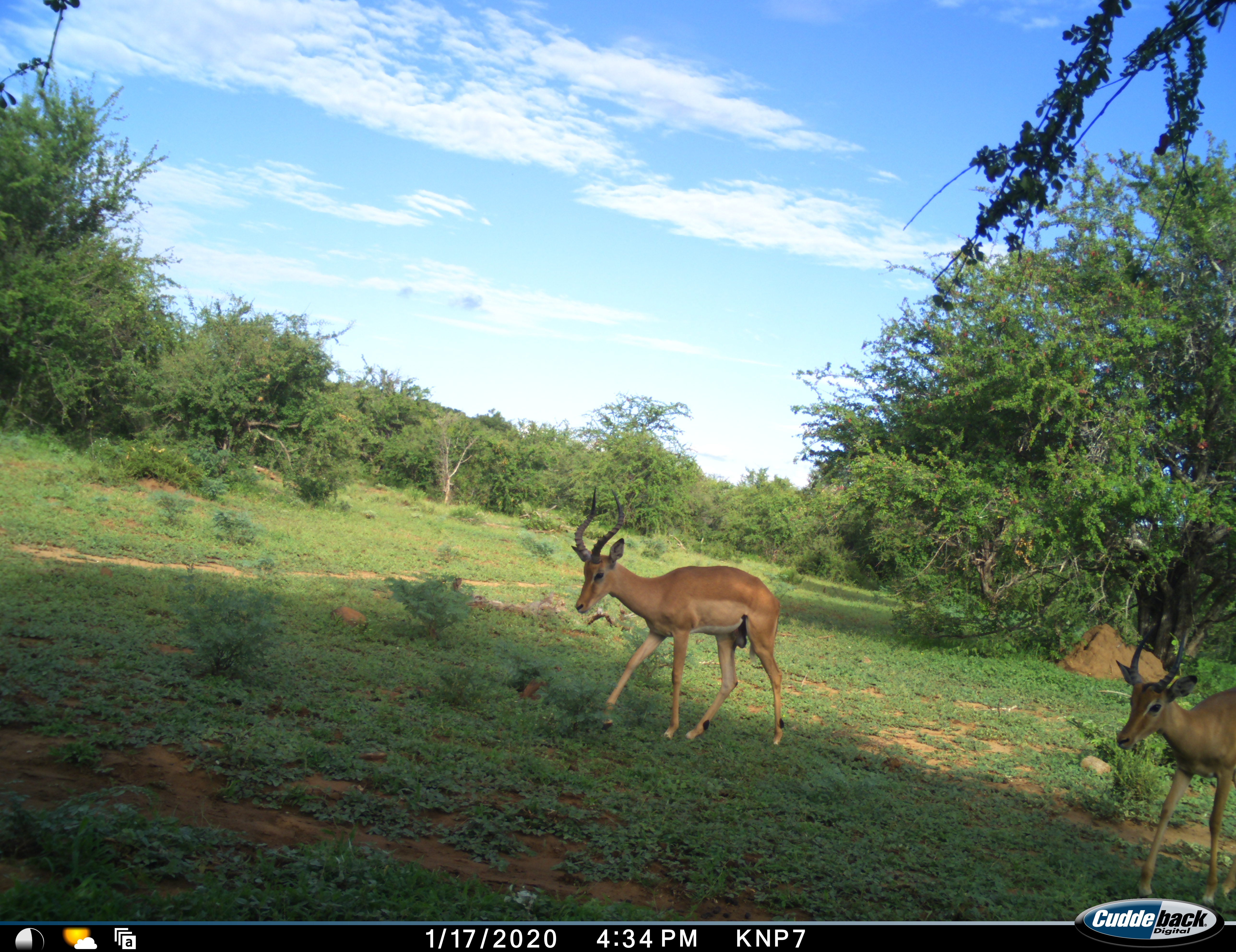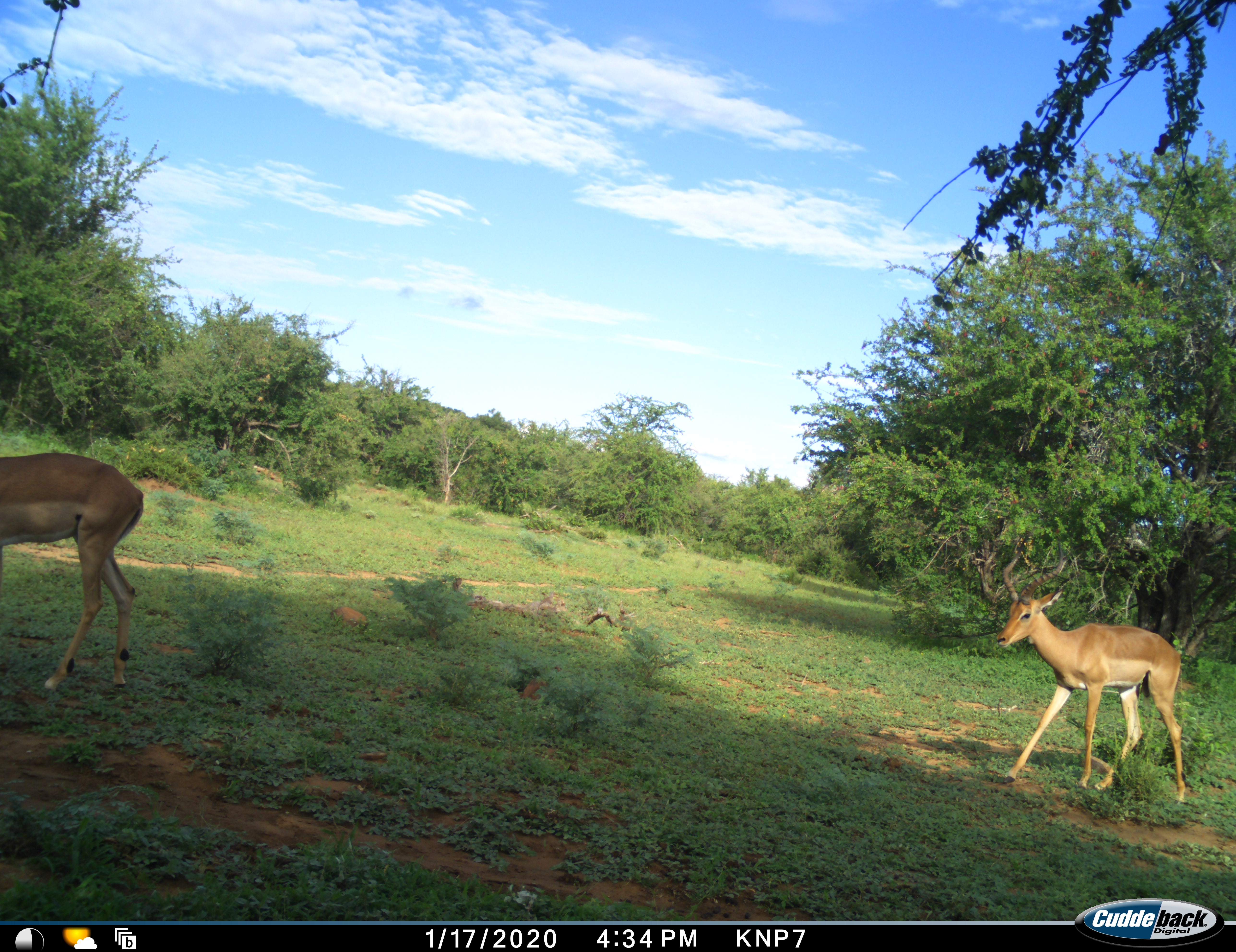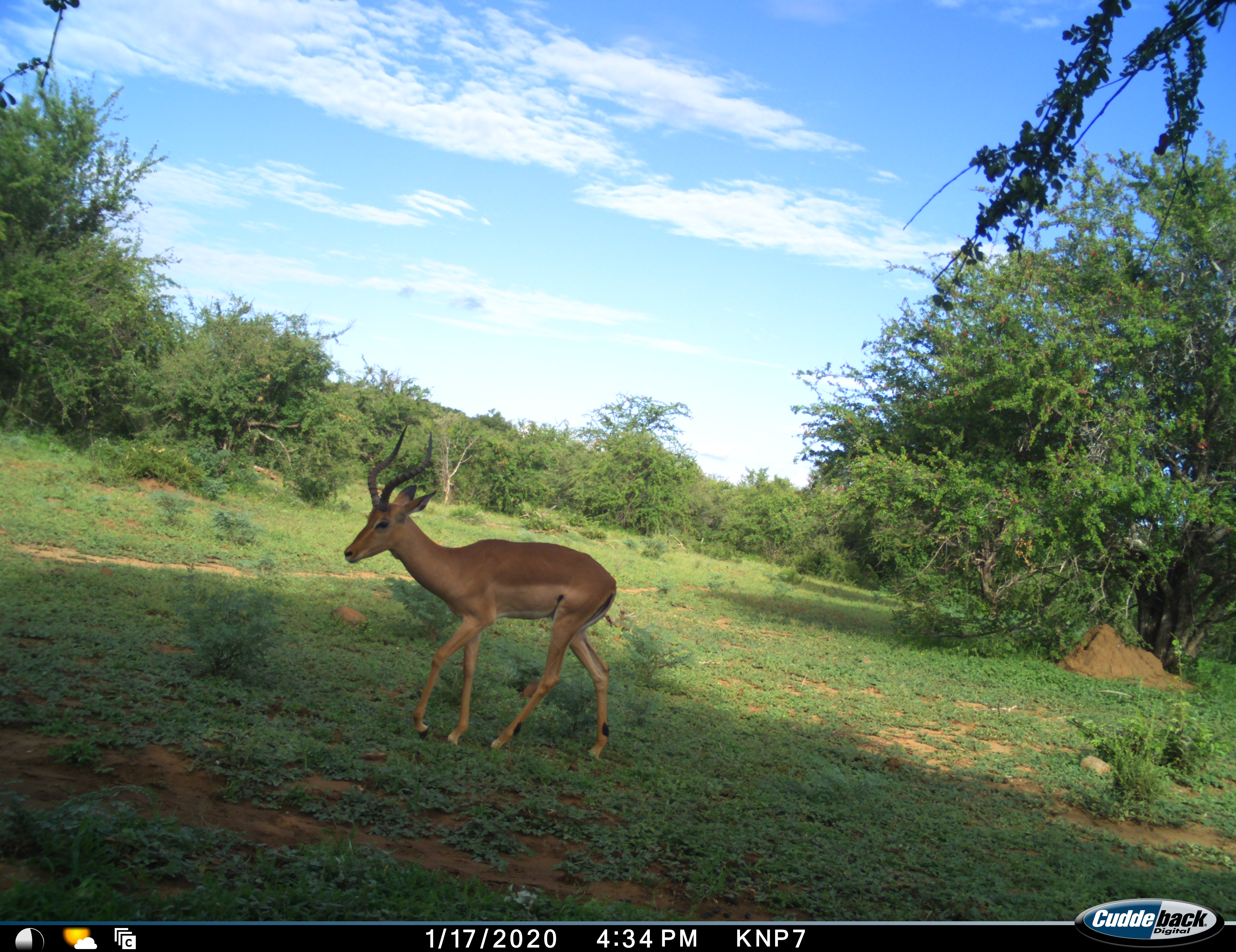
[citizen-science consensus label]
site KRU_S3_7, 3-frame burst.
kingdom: Animalia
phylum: Chordata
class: Mammalia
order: Artiodactyla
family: Bovidae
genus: Aepyceros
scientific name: Aepyceros melampus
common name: impala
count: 2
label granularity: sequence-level